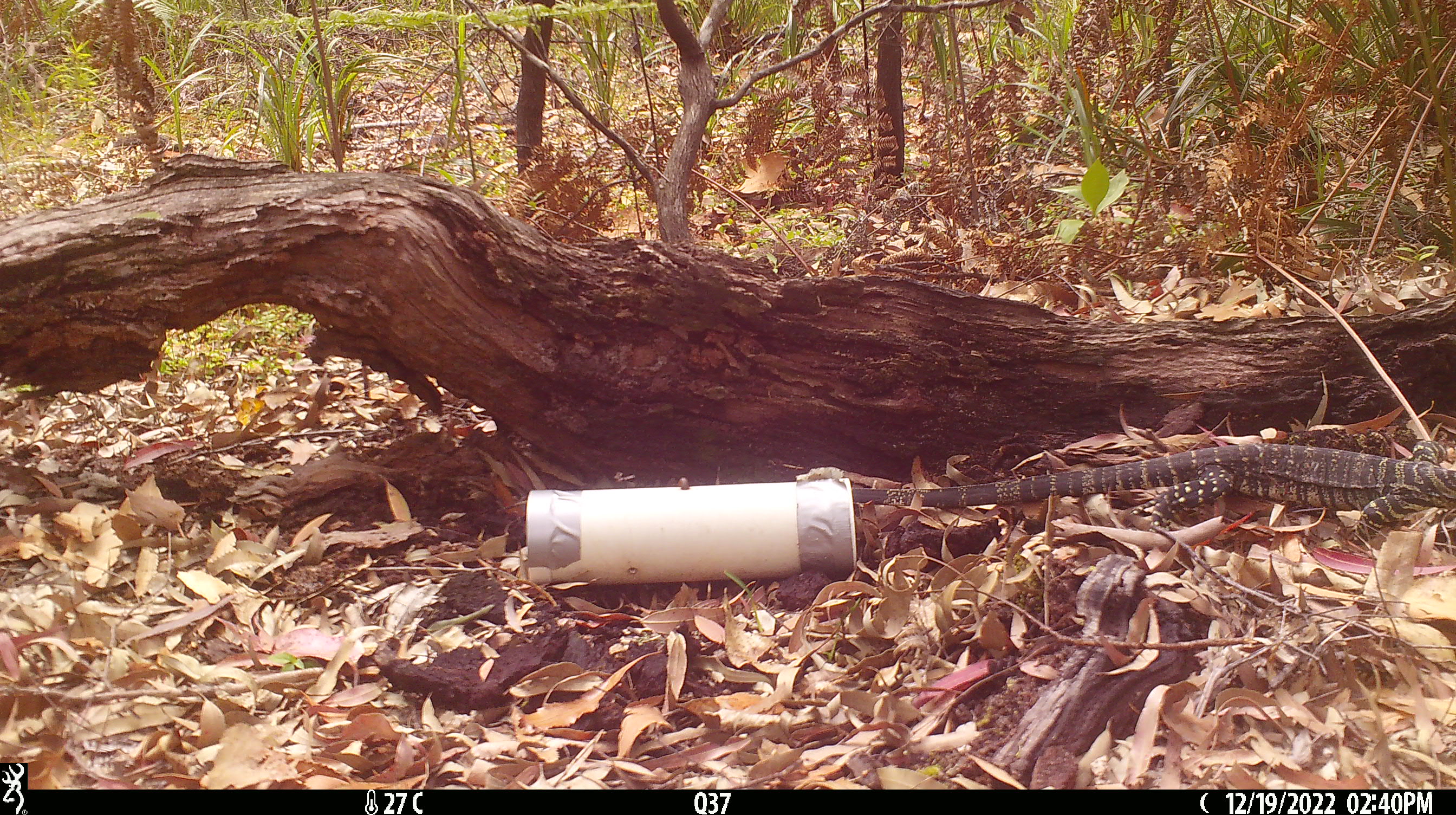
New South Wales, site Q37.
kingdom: Animalia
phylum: Chordata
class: Reptilia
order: Squamata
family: Varanidae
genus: Varanus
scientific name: Varanus varius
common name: lace monitor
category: goanna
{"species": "goanna (lace monitor) (Varanus varius)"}